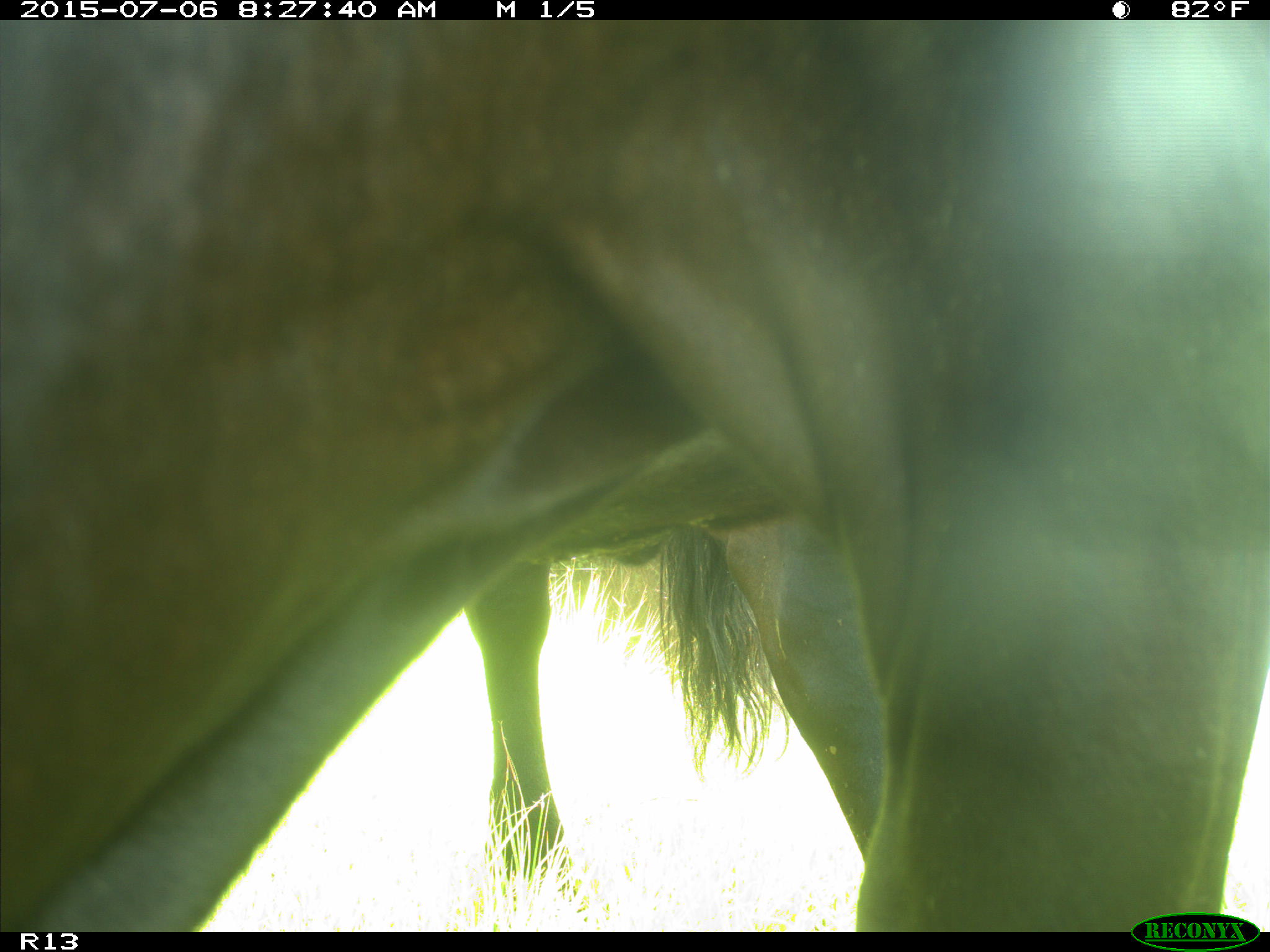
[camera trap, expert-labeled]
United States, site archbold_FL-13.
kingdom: Animalia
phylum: Chordata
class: Mammalia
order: Artiodactyla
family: Bovidae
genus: Bos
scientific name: Bos taurus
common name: domestic cow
Bos taurus (domestic cow).